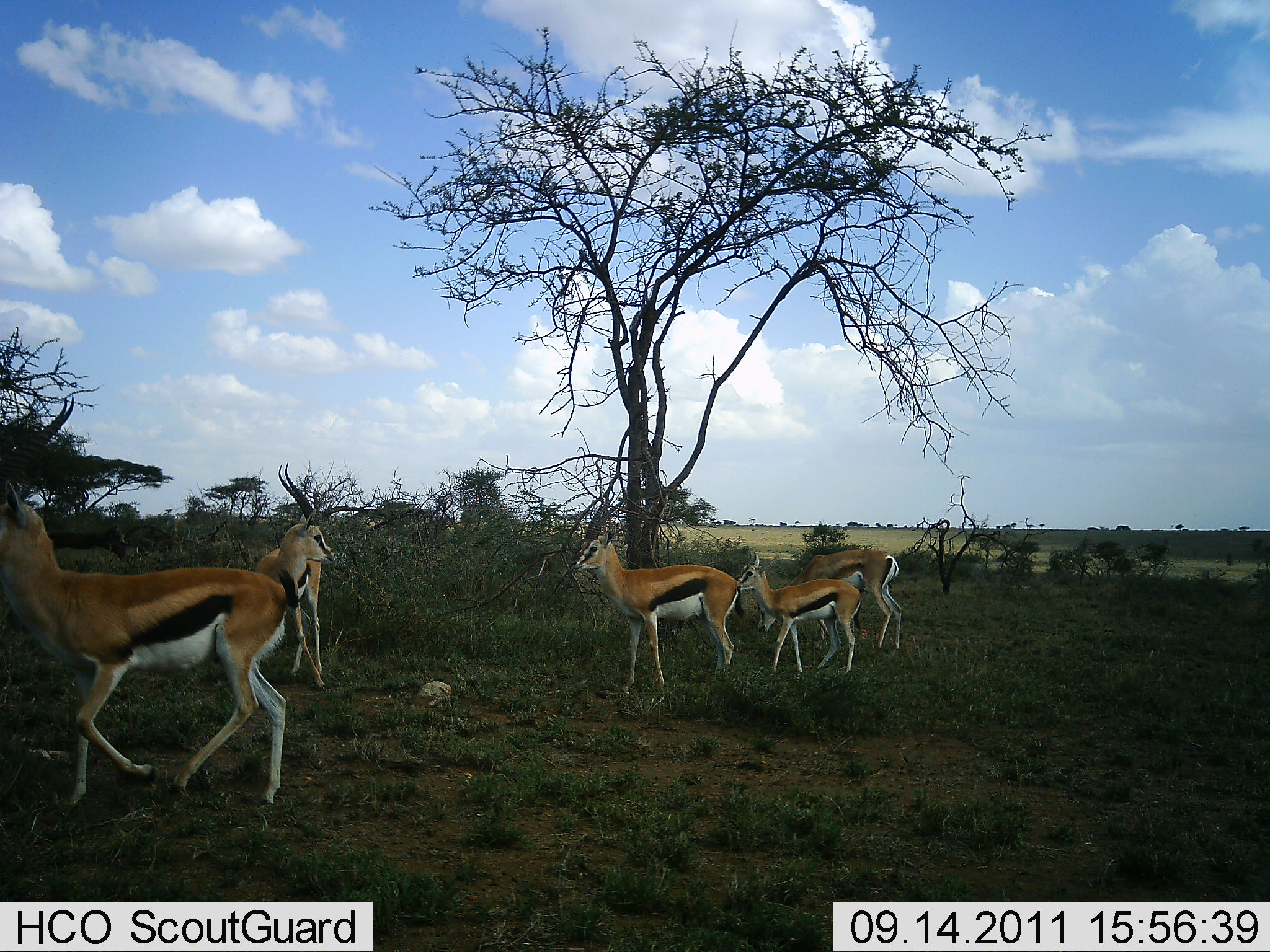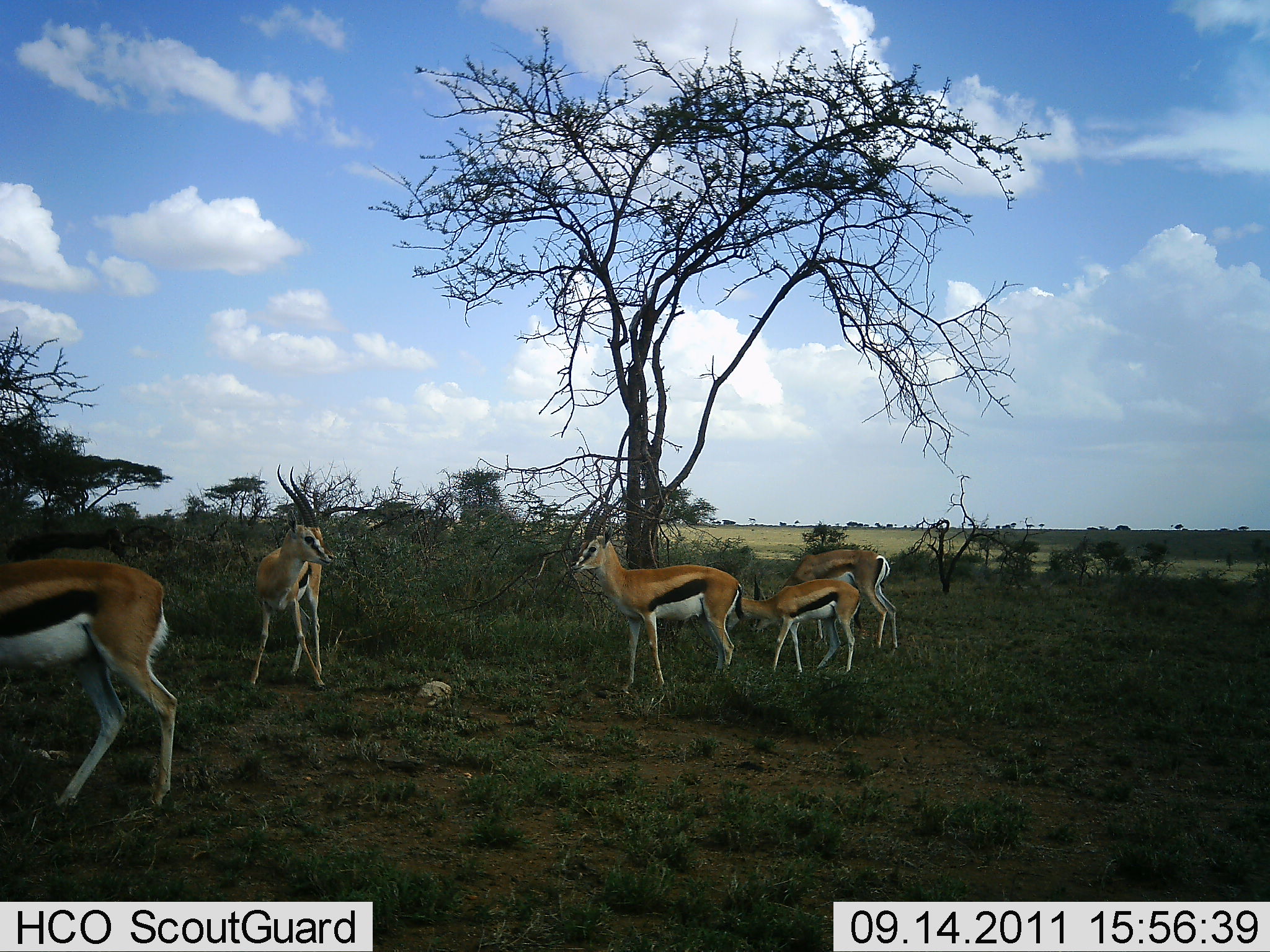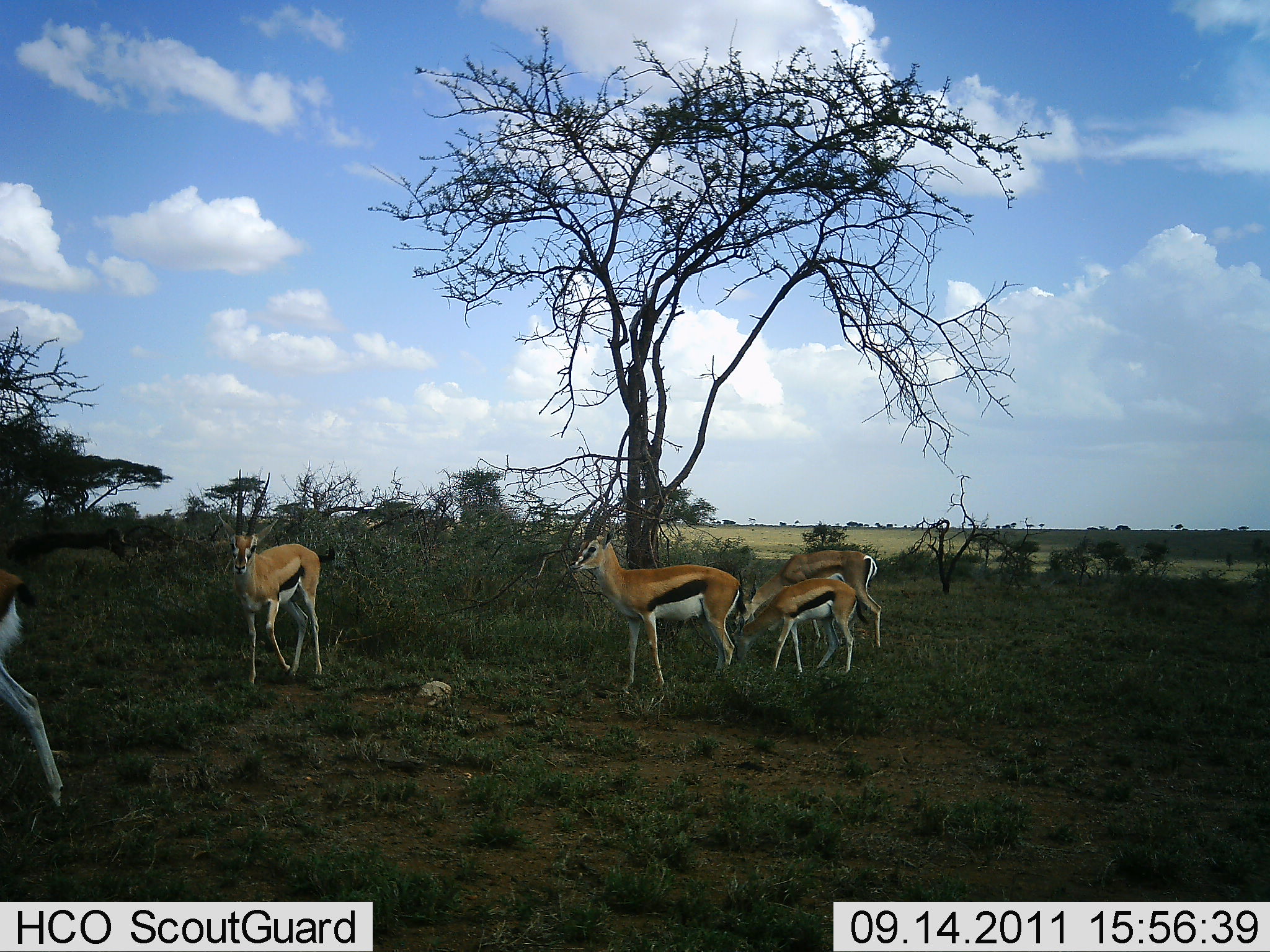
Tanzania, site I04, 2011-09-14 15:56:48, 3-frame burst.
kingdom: Animalia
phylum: Chordata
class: Mammalia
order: Artiodactyla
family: Bovidae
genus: Eudorcas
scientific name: Eudorcas thomsonii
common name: thomson's gazelle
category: gazellethomsons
Gazellethomsons (thomson's gazelle) (Eudorcas thomsonii), count 5. Behavior (volunteer vote fractions): standing 83%, resting 0%, moving 58%, interacting 0%. Young present (vote fraction): 58%. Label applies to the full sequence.